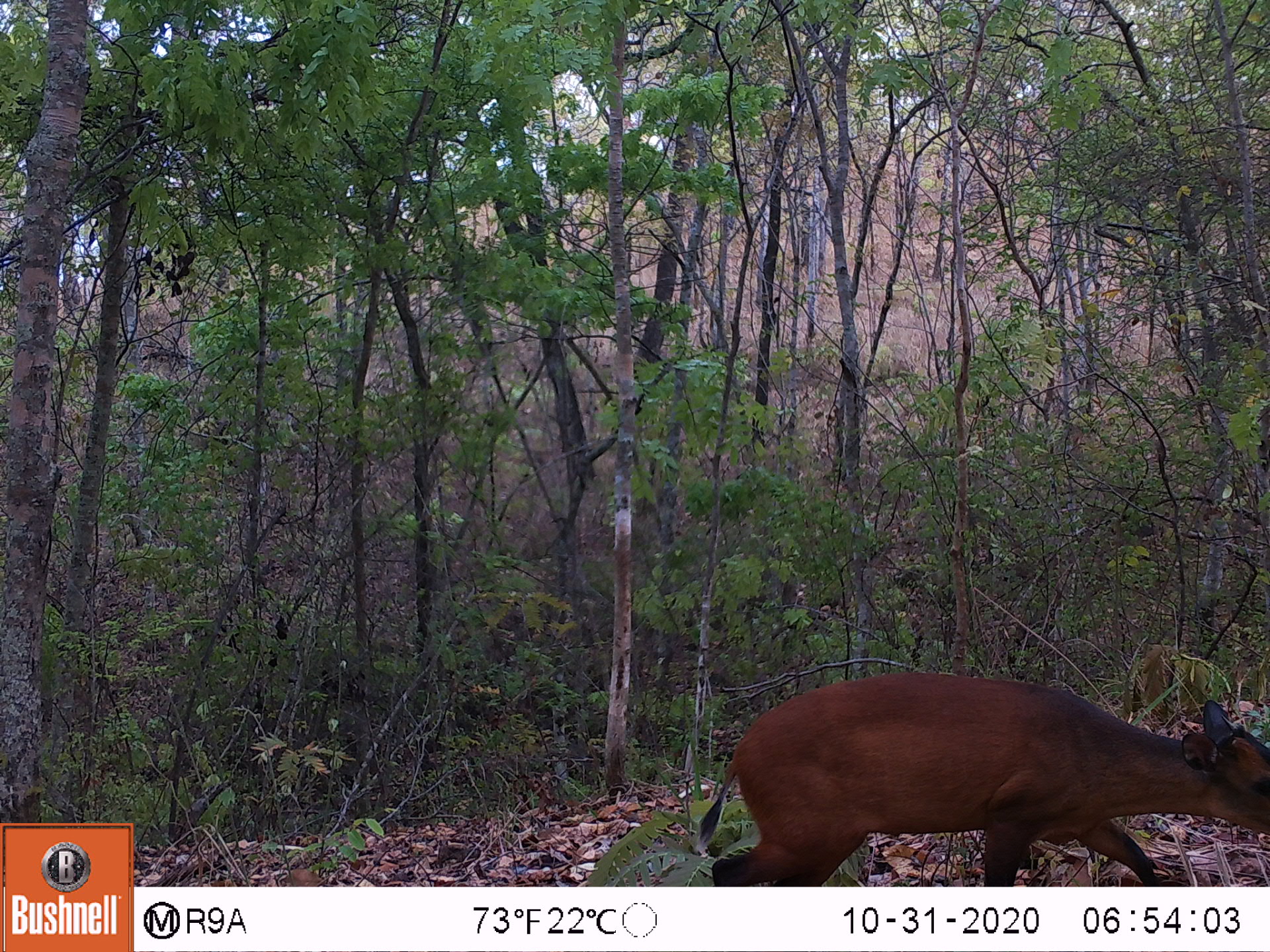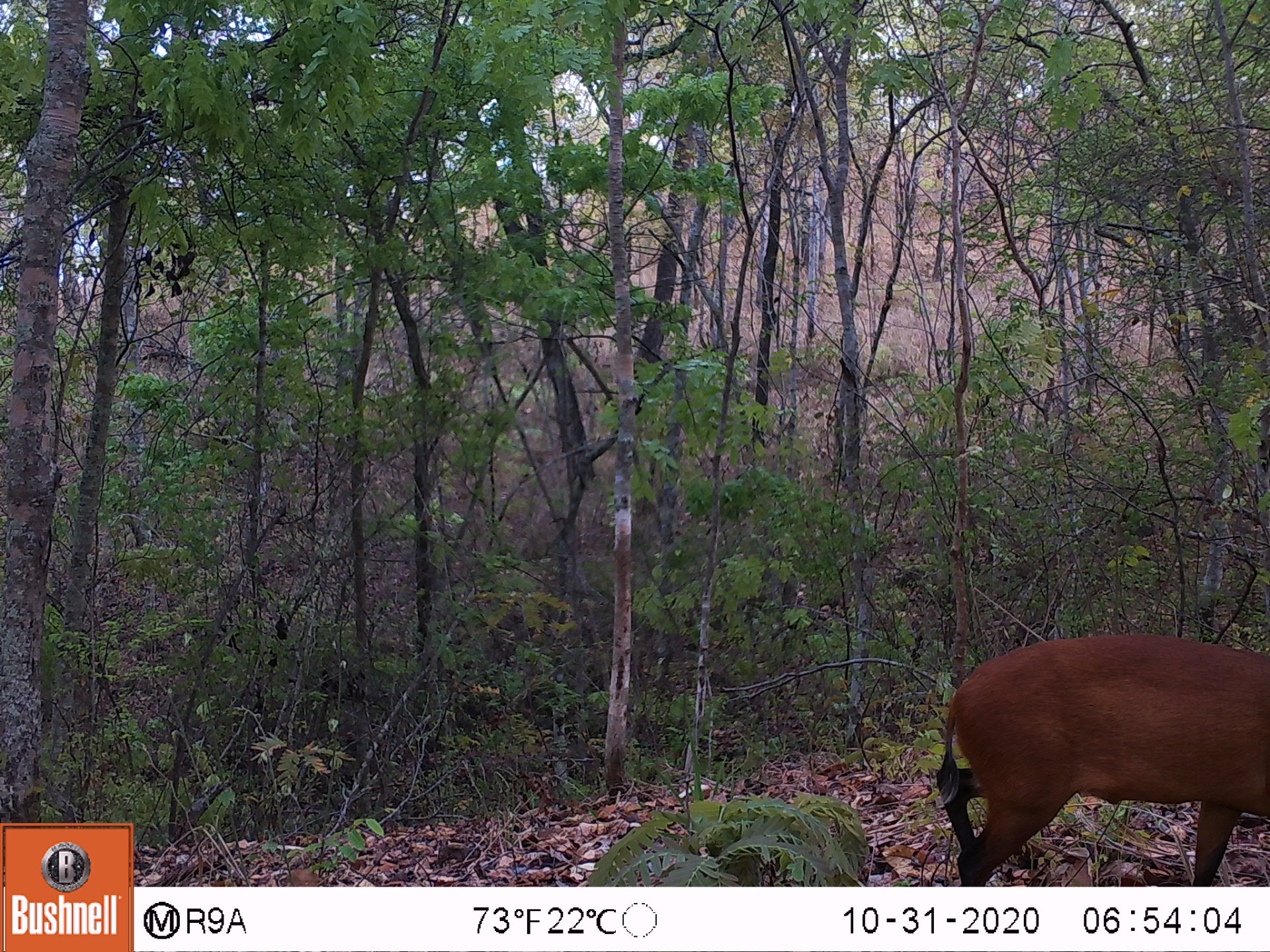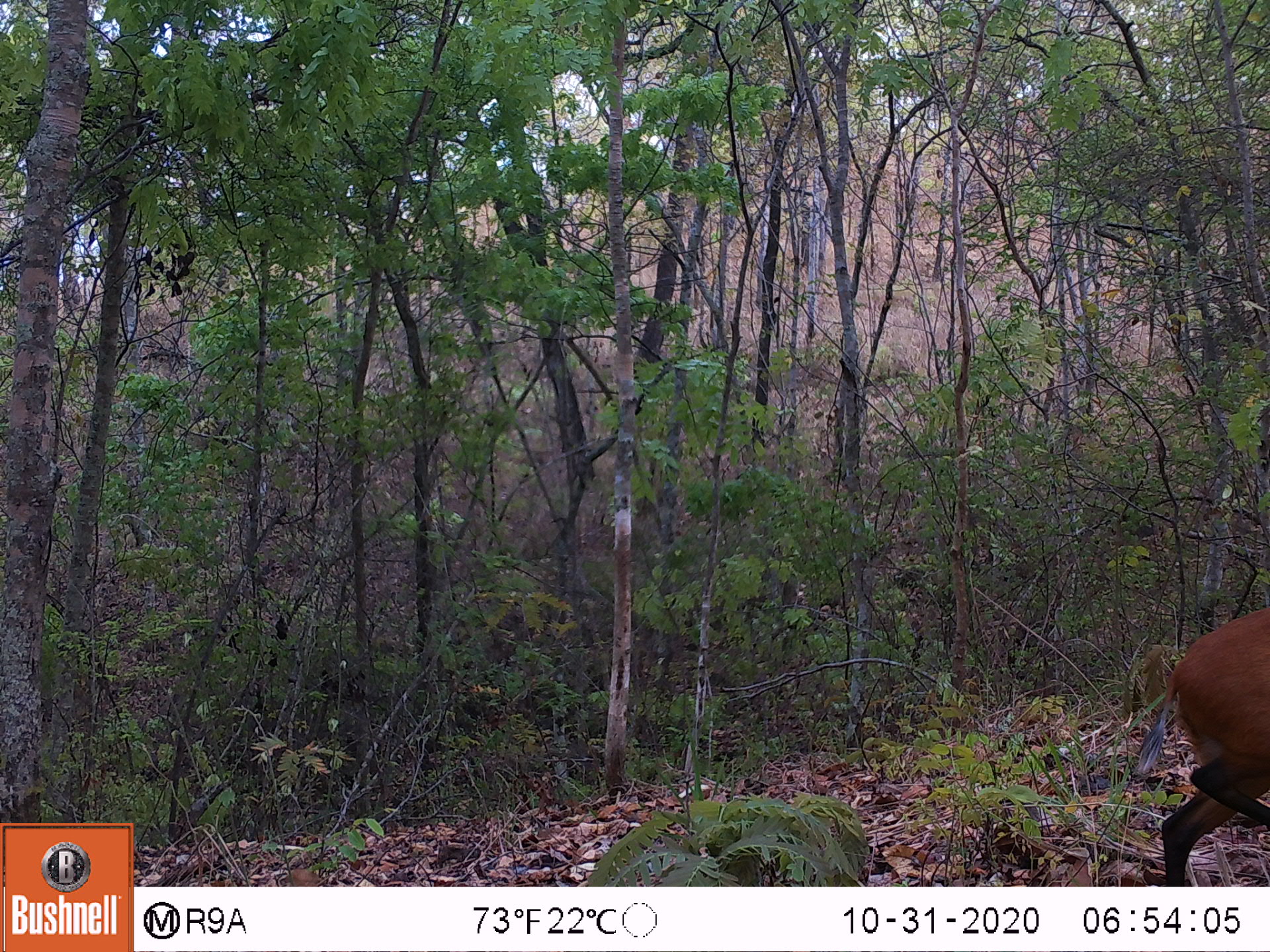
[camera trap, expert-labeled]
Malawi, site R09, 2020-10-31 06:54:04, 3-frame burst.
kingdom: Animalia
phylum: Chordata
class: Mammalia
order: Artiodactyla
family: Bovidae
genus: Cephalophorus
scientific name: Cephalophorus natalensis natalensis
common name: red duiker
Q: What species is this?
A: Red duiker (Cephalophorus natalensis natalensis).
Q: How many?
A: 1.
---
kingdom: Animalia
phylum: Chordata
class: Mammalia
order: Artiodactyla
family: Bovidae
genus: Sylvicapra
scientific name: Sylvicapra grimmia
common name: common duiker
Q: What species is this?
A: Common duiker (Sylvicapra grimmia).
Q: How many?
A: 1.